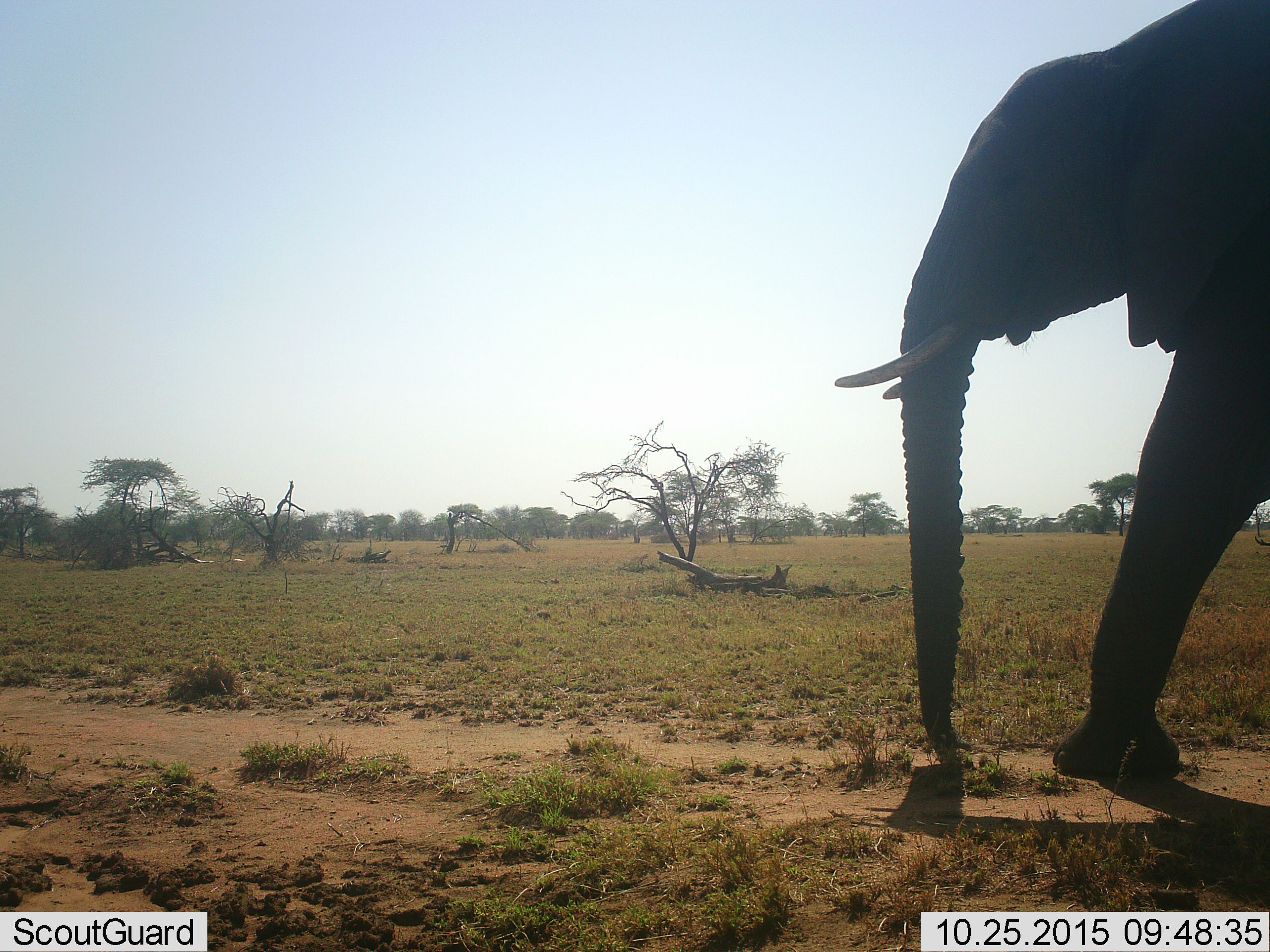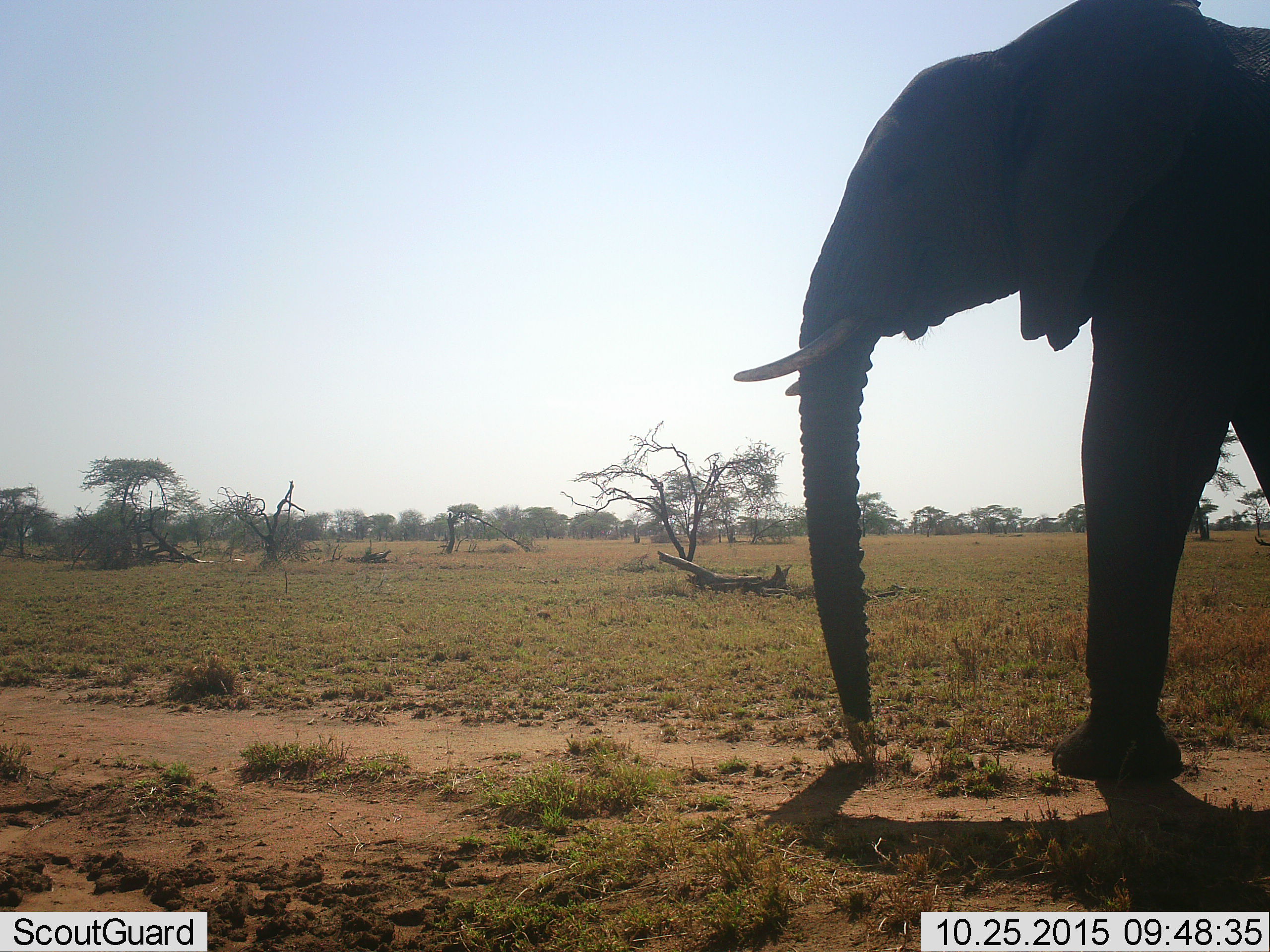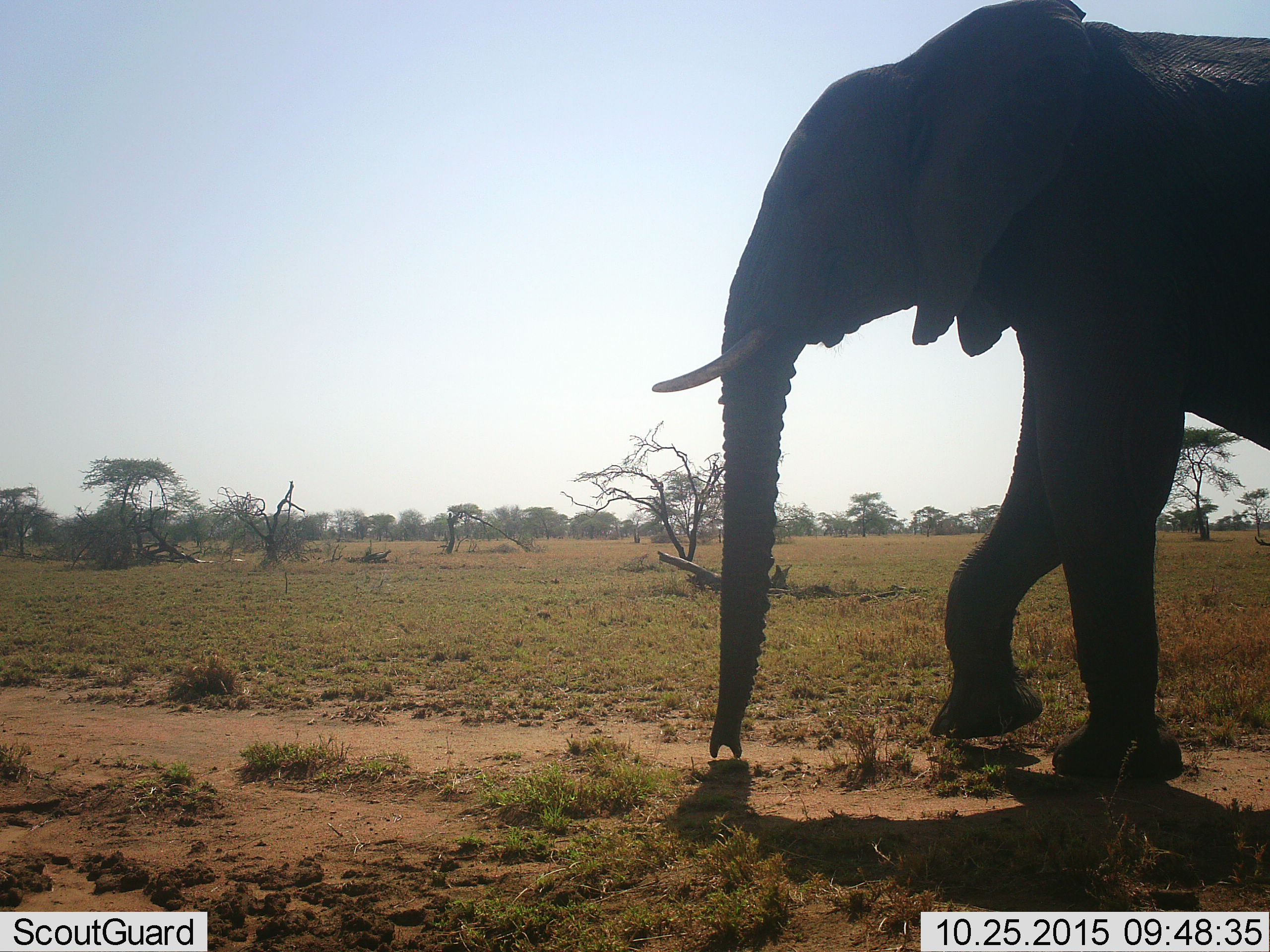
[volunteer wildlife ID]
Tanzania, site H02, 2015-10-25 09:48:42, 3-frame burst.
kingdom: Animalia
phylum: Chordata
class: Mammalia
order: Proboscidea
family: Elephantidae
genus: Loxodonta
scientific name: Loxodonta africana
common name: african bush elephant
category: elephant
Elephant (african bush elephant) (Loxodonta africana), count 1. Behavior (volunteer vote fractions): standing 0%, resting 0%, moving 100%, interacting 0%. Young present (vote fraction): 0%. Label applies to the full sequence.